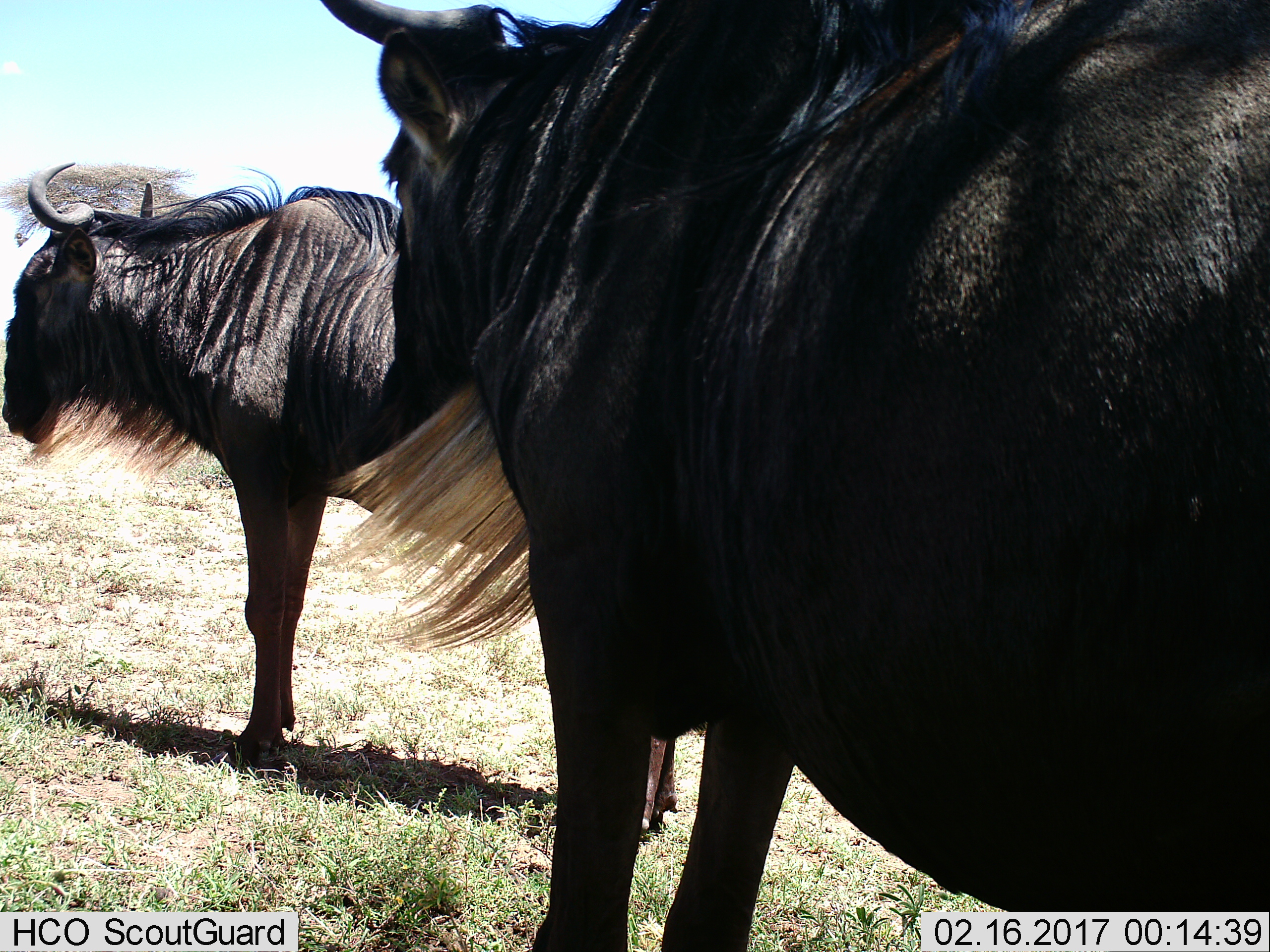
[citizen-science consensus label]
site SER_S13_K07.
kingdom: Animalia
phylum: Chordata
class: Mammalia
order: Artiodactyla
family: Bovidae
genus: Connochaetes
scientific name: Connochaetes taurinus taurinus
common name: blue wildebeest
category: wildebeestblue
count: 2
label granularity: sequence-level